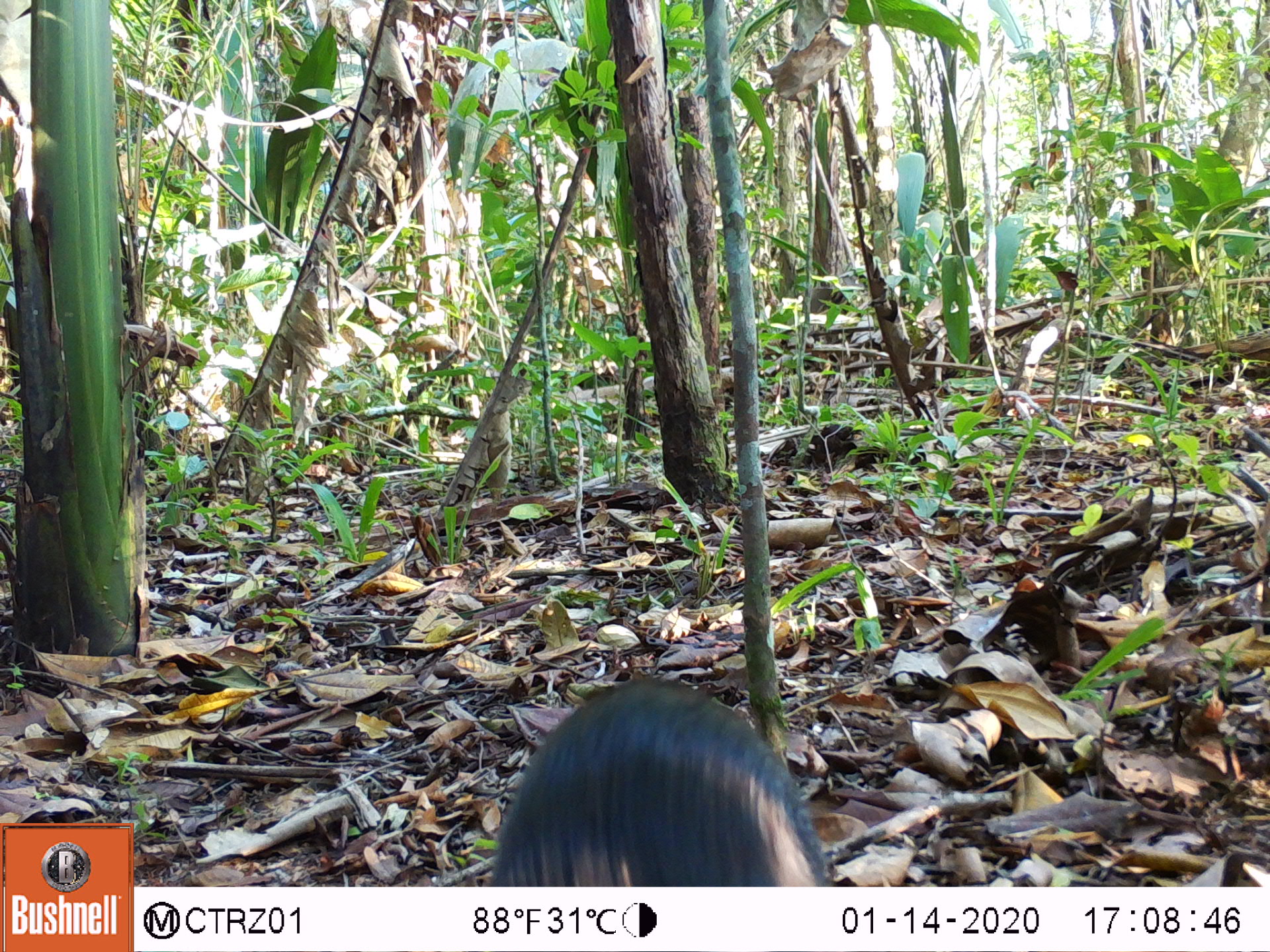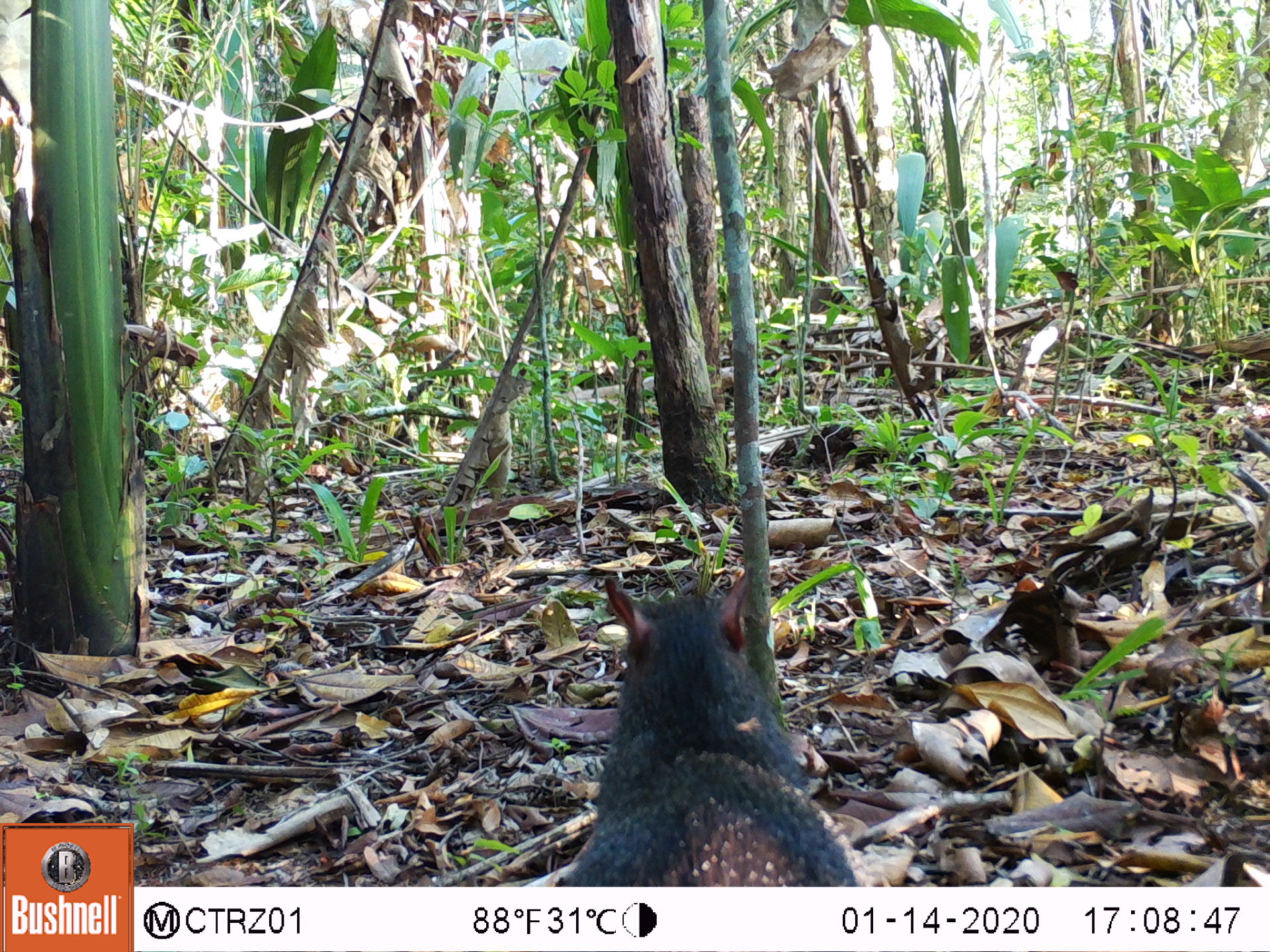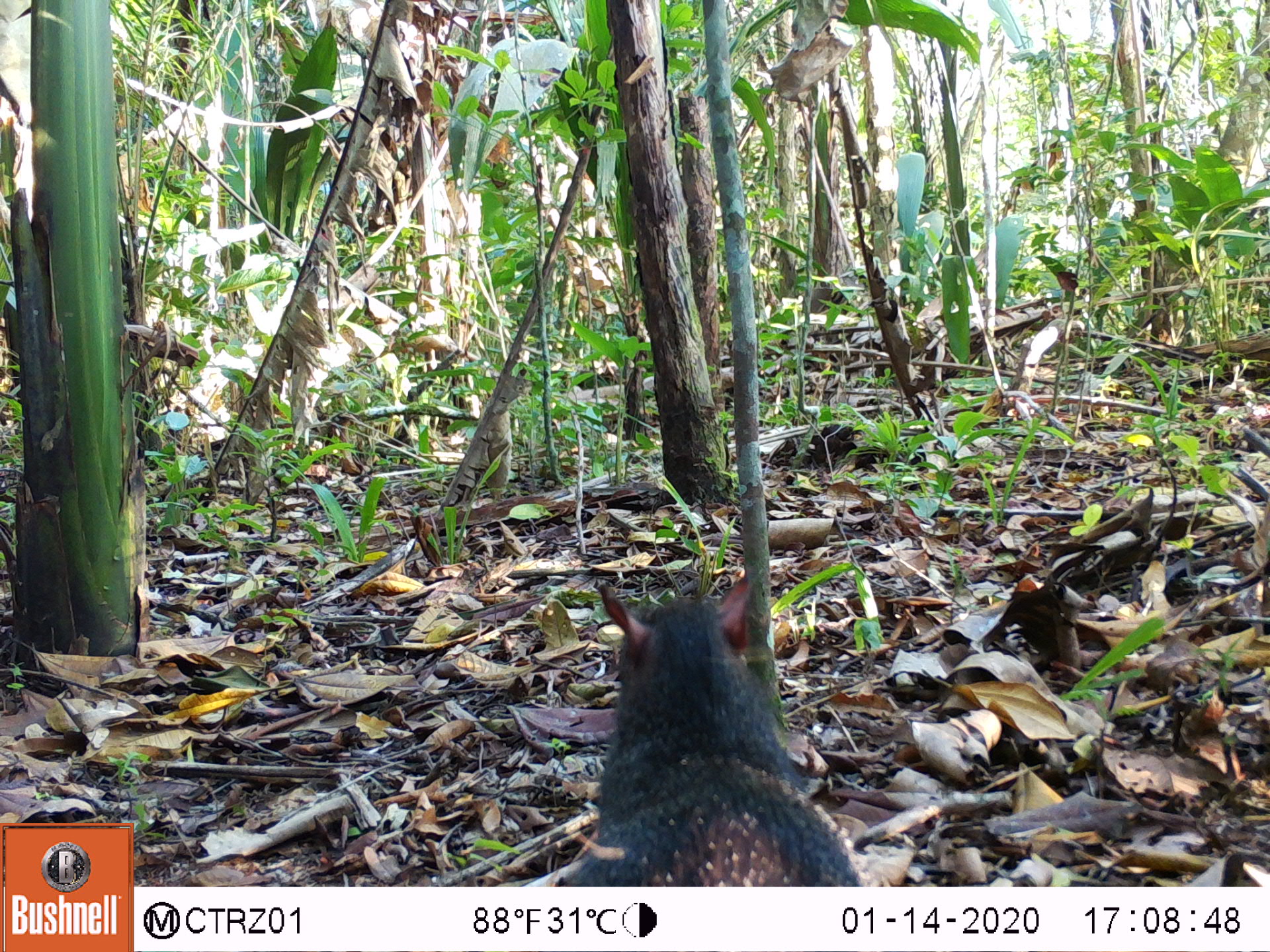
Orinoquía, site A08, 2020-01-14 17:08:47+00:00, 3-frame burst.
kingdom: Animalia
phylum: Chordata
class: Mammalia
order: Rodentia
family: Dasyproctidae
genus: Dasyprocta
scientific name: Dasyprocta fuliginosa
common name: black agouti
Black agouti (Dasyprocta fuliginosa).